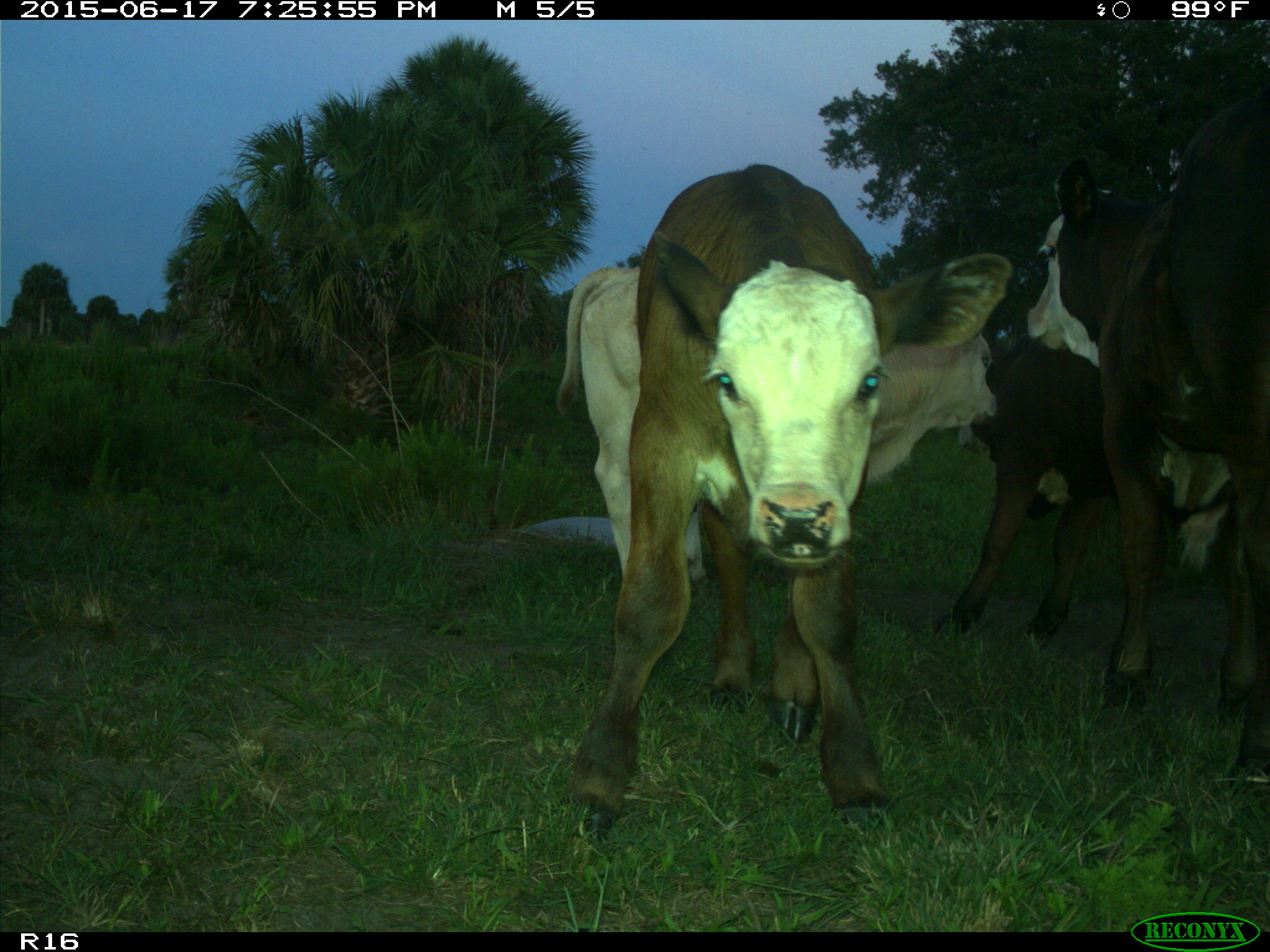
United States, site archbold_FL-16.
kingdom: Animalia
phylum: Chordata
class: Mammalia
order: Artiodactyla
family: Bovidae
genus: Bos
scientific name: Bos taurus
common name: domestic cow